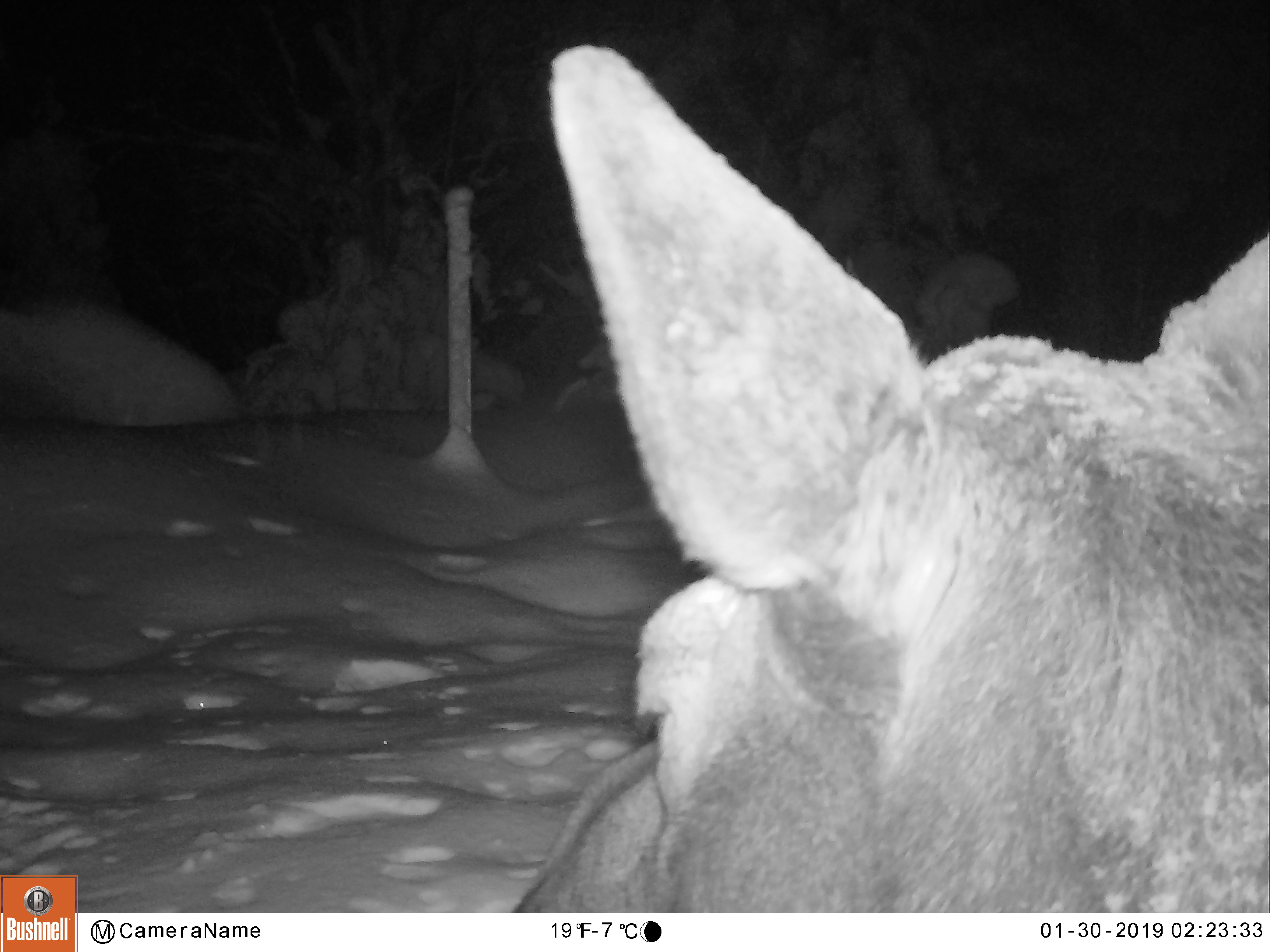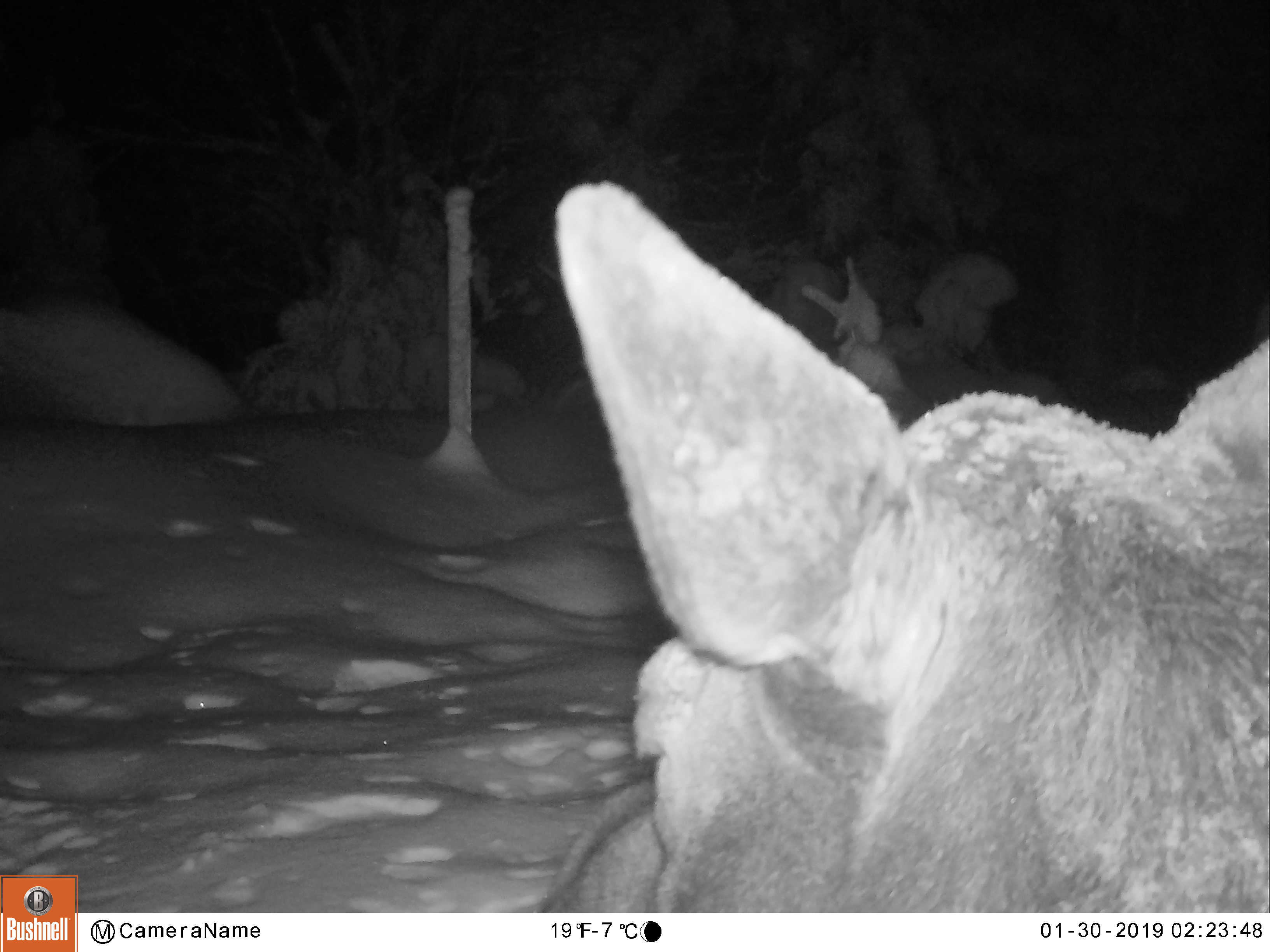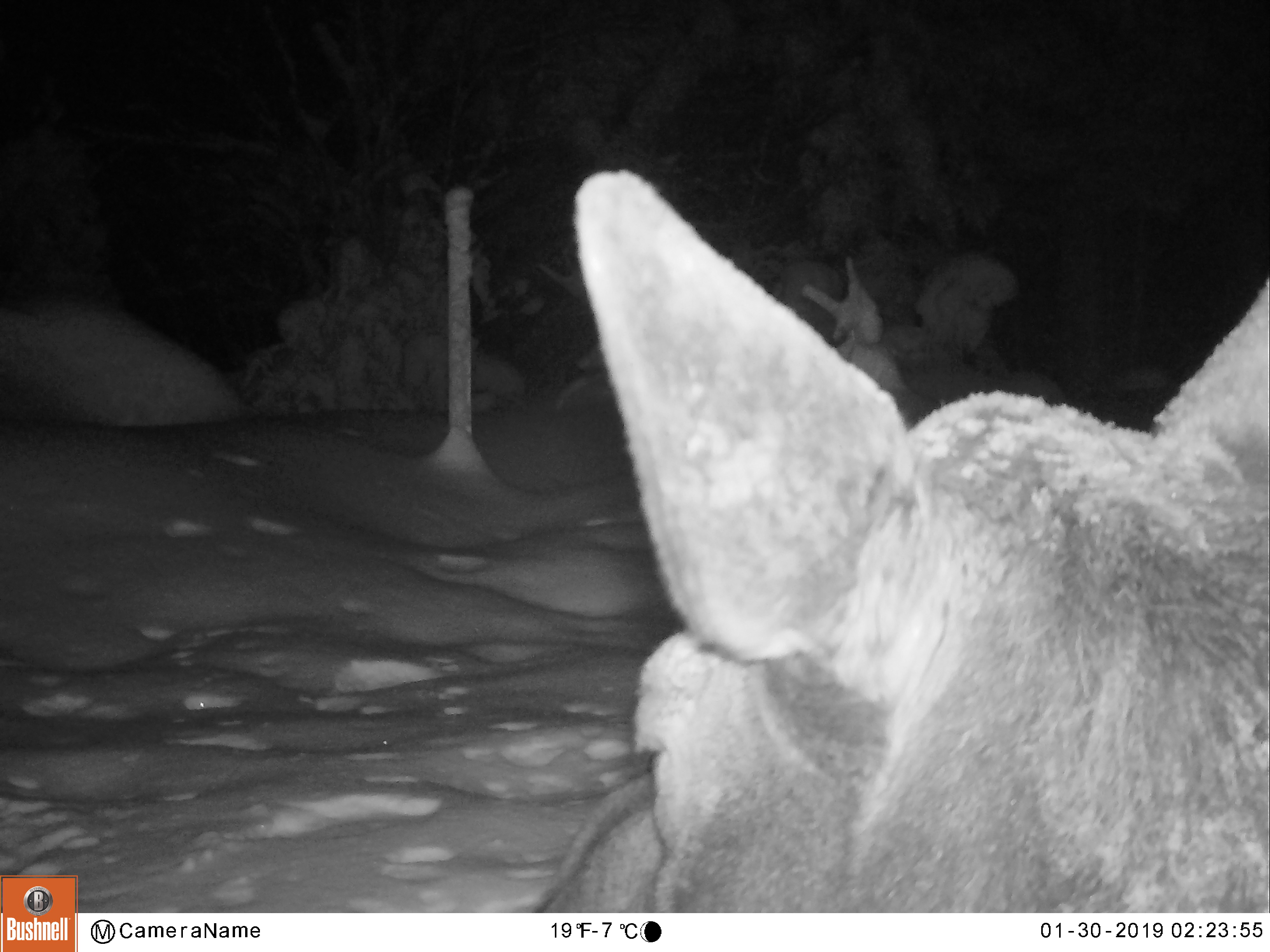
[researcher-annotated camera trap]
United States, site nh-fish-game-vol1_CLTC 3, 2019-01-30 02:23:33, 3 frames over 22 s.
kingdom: Animalia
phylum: Chordata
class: Mammalia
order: Artiodactyla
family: Cervidae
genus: Alces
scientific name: Alces alces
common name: moose